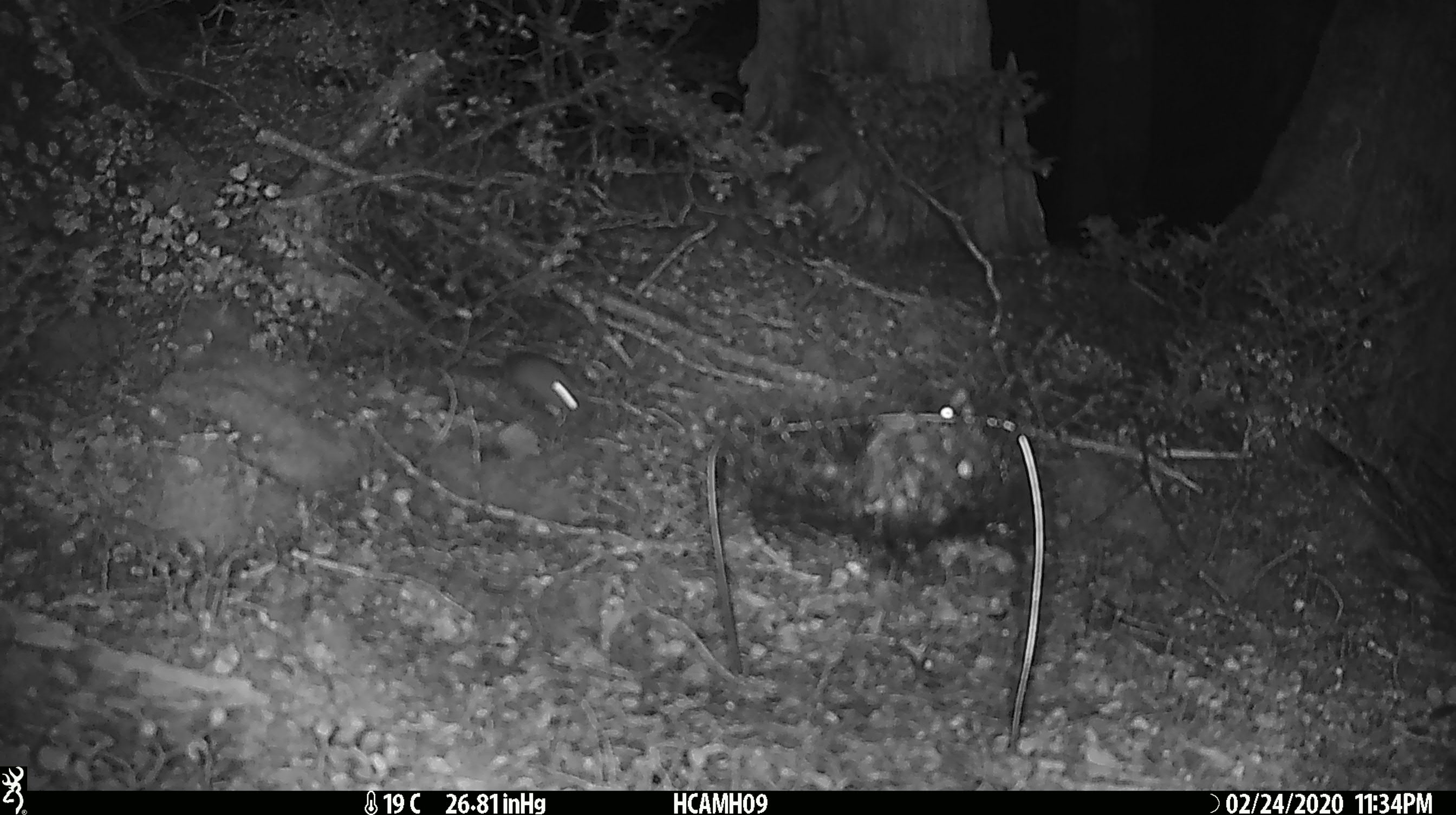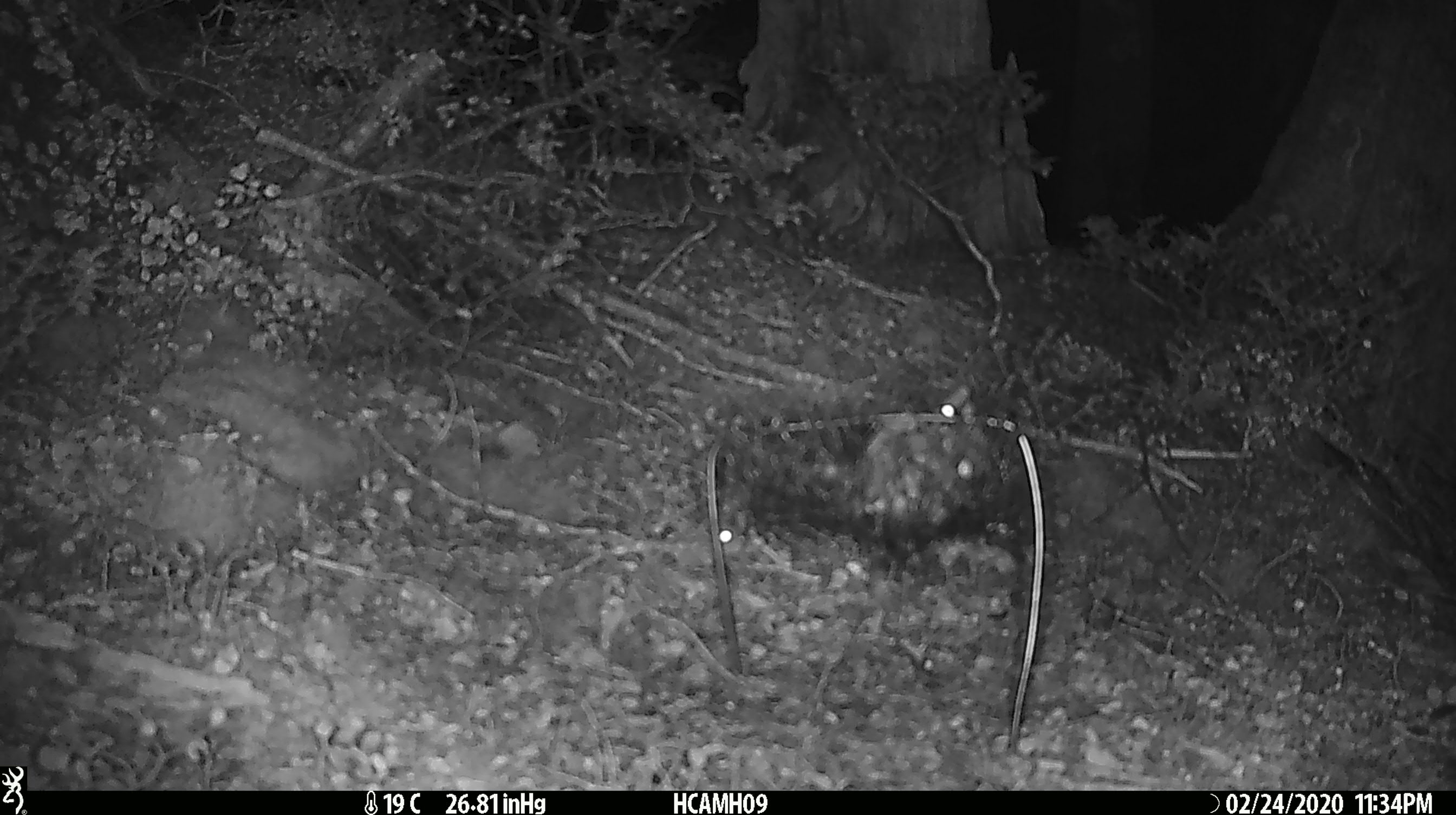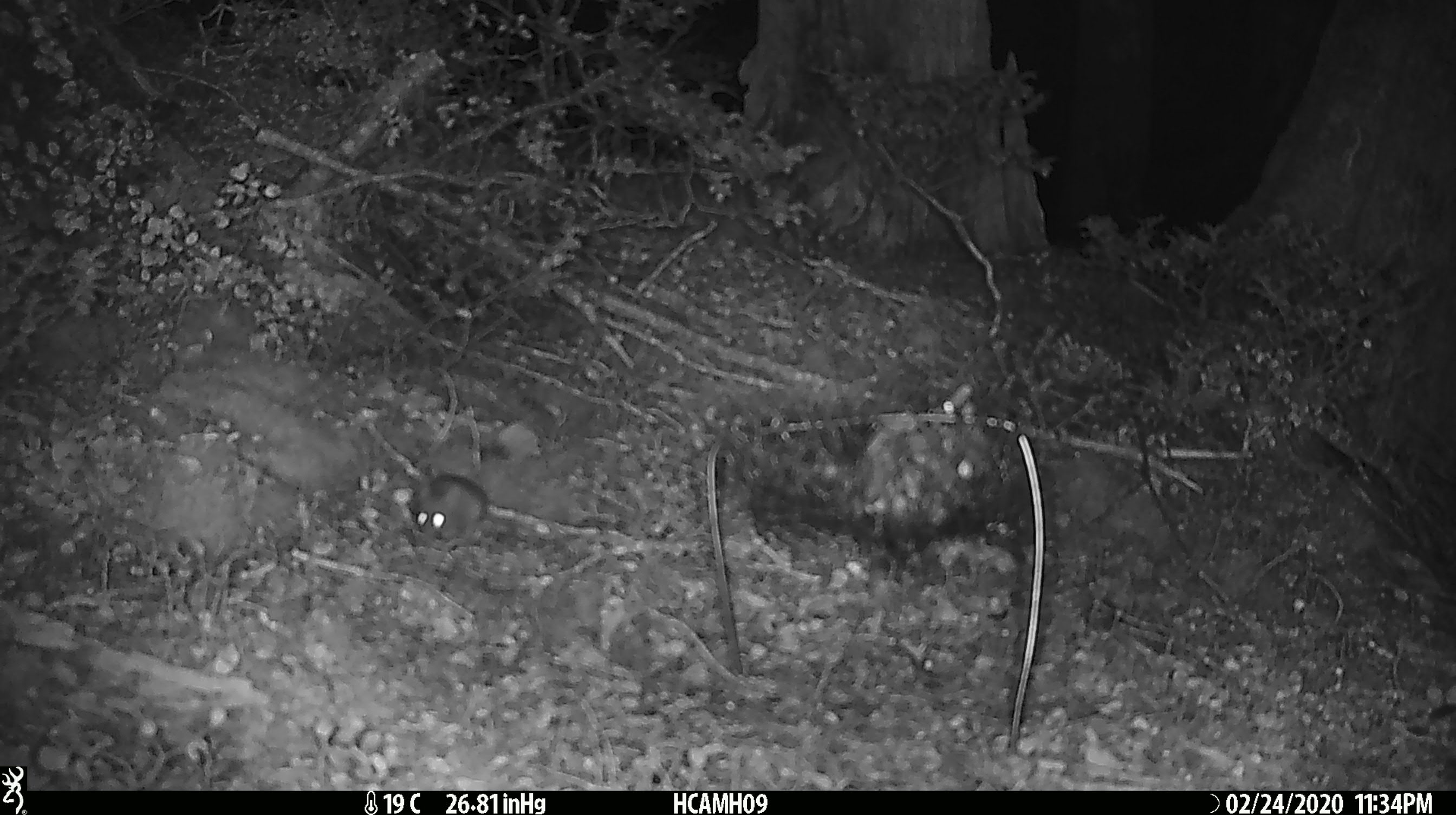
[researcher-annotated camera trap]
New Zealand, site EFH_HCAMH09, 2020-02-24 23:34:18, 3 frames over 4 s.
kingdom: Animalia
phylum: Chordata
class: Mammalia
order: Rodentia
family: Muridae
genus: Mus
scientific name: Mus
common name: mouse